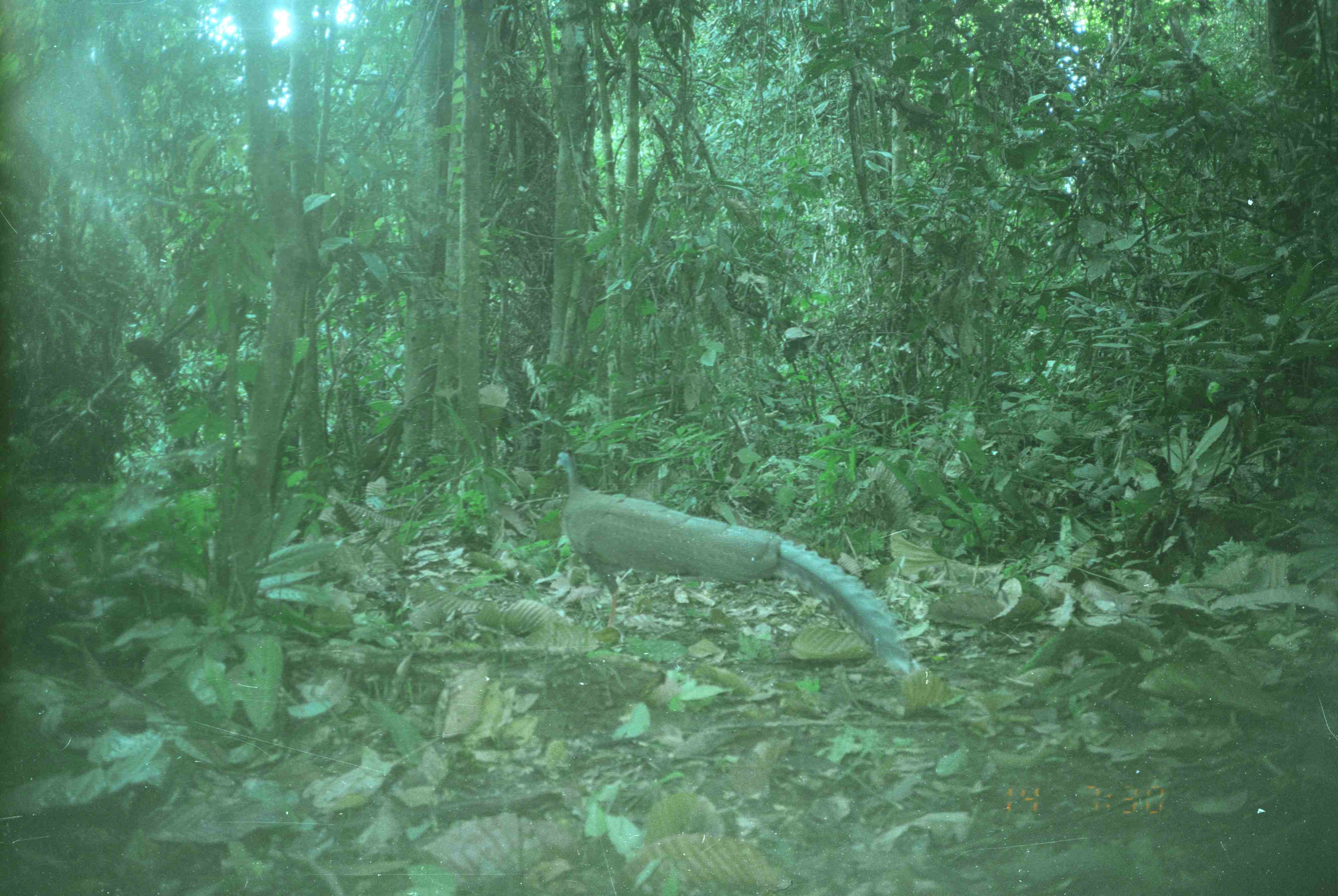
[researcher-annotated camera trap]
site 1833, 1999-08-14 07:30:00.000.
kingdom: Animalia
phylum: Chordata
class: Aves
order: Galliformes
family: Phasianidae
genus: Argusianus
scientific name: Argusianus argus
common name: great argus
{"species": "Argusianus argus (great argus)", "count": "1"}